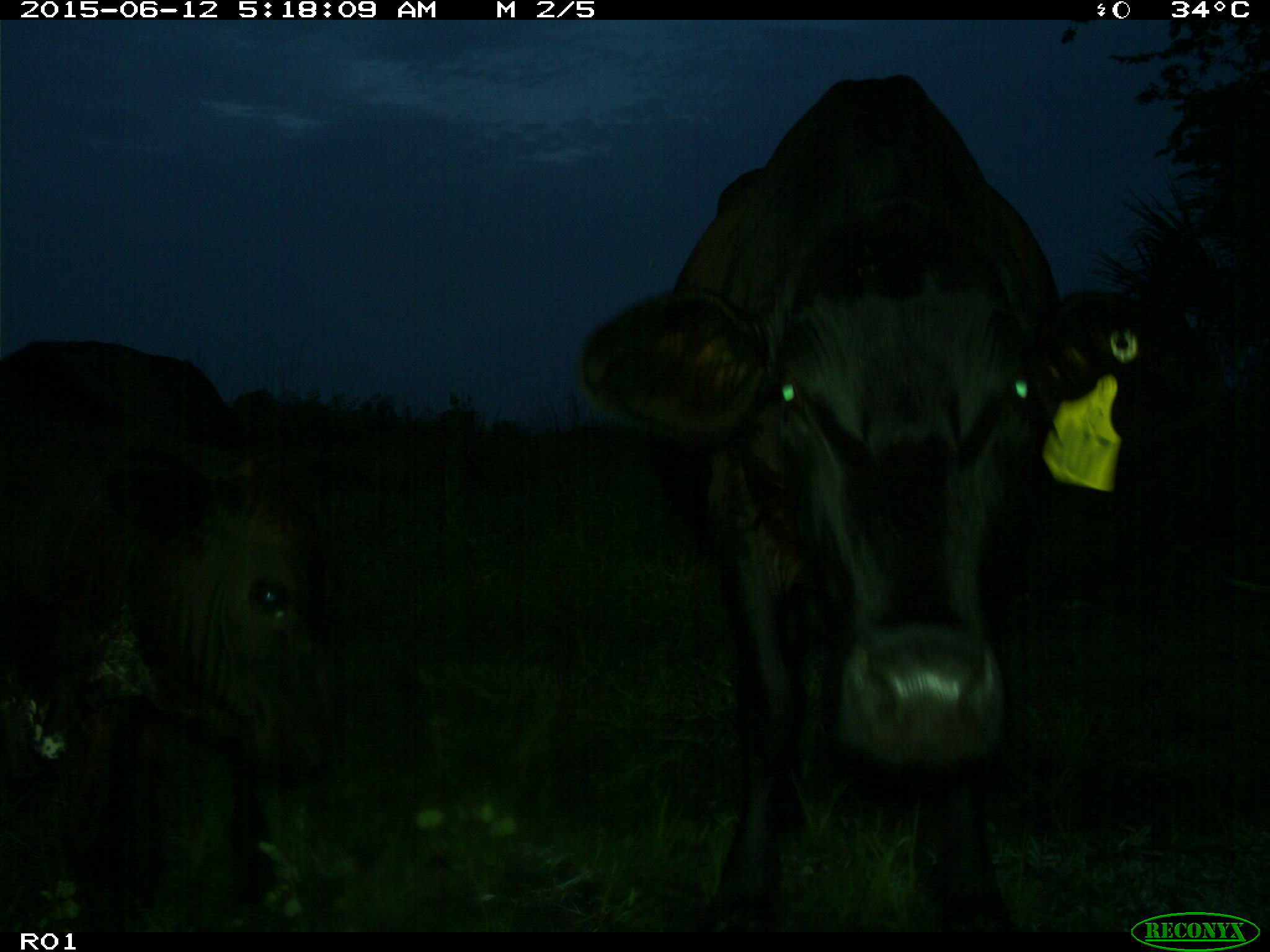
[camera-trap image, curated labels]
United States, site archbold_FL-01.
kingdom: Animalia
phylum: Chordata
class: Mammalia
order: Artiodactyla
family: Bovidae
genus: Bos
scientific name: Bos taurus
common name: domestic cow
Bos taurus (domestic cow).